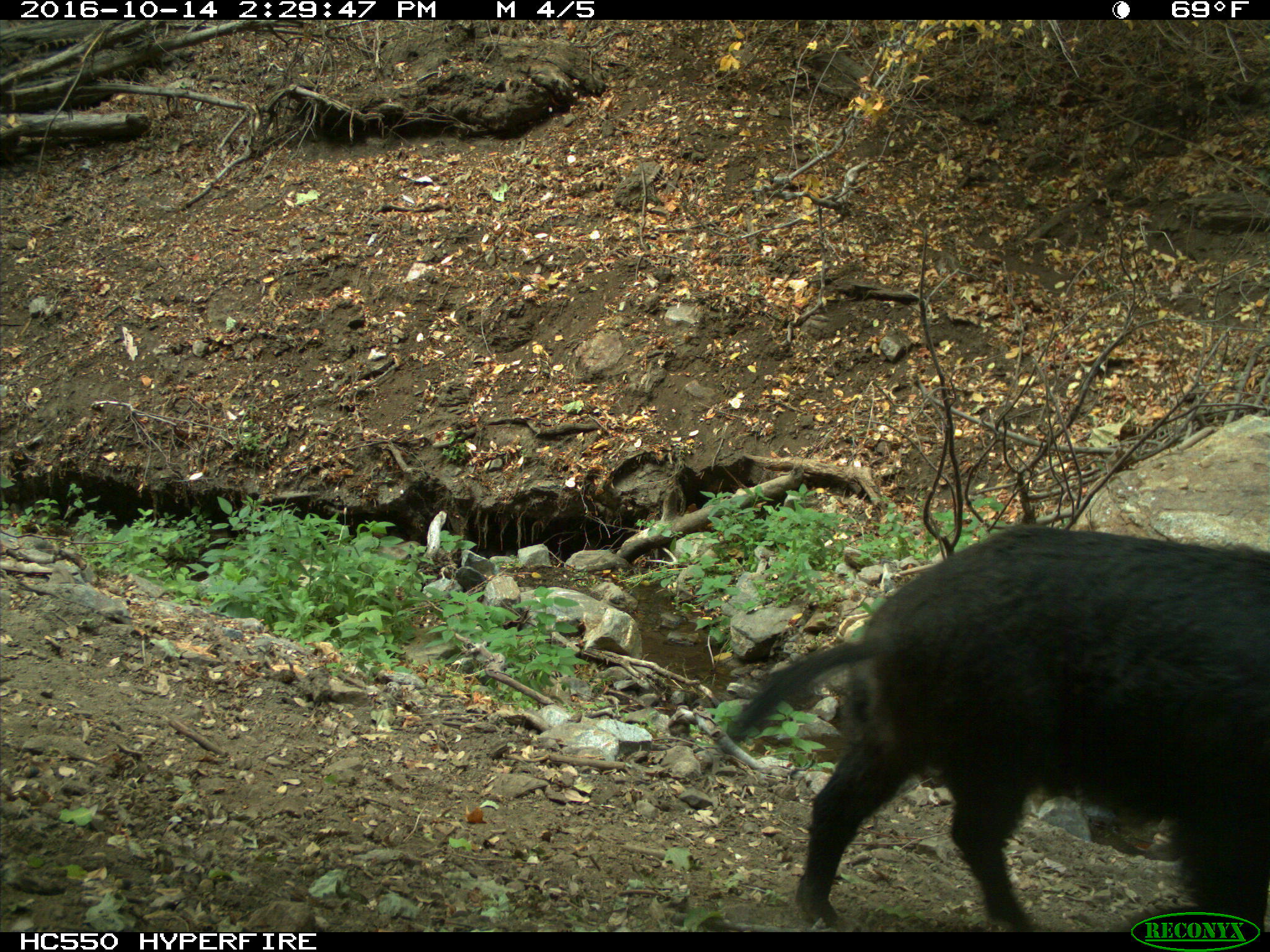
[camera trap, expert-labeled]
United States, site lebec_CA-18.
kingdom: Animalia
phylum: Chordata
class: Mammalia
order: Artiodactyla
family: Suidae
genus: Sus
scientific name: Sus scrofa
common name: wild boar